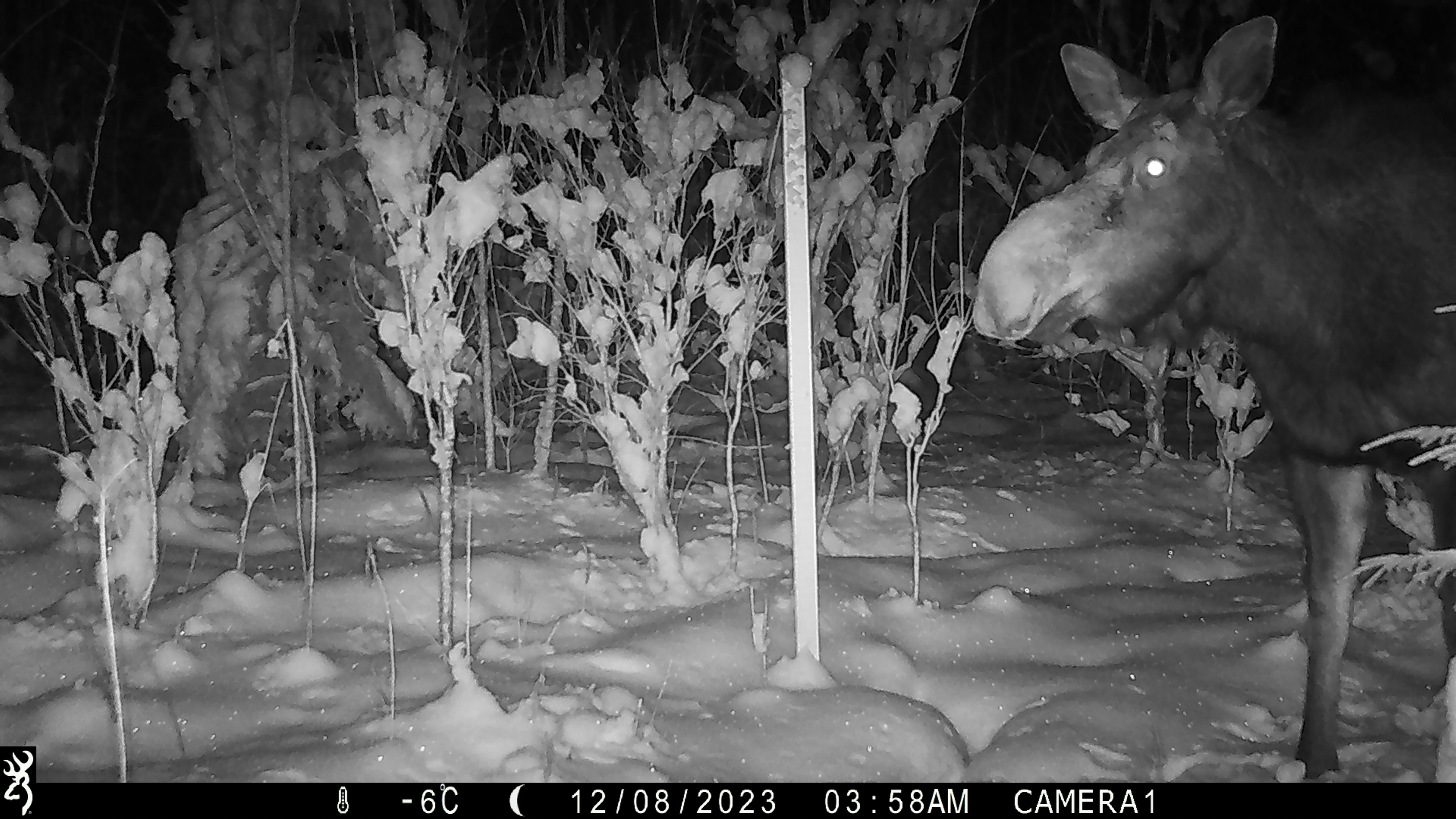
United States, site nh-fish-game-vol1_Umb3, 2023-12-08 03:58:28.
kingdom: Animalia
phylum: Chordata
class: Mammalia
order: Artiodactyla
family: Cervidae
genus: Alces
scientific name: Alces alces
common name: moose